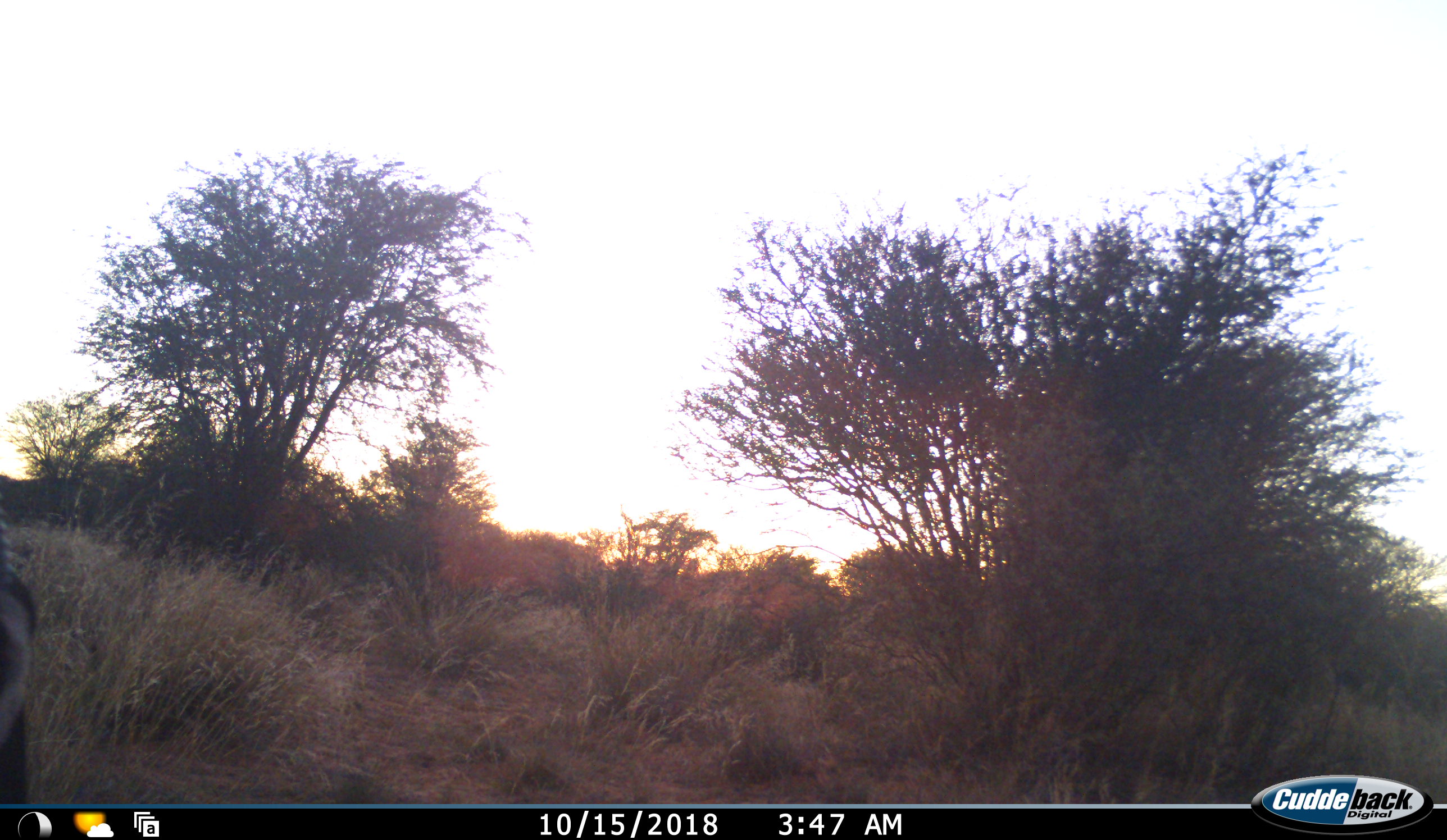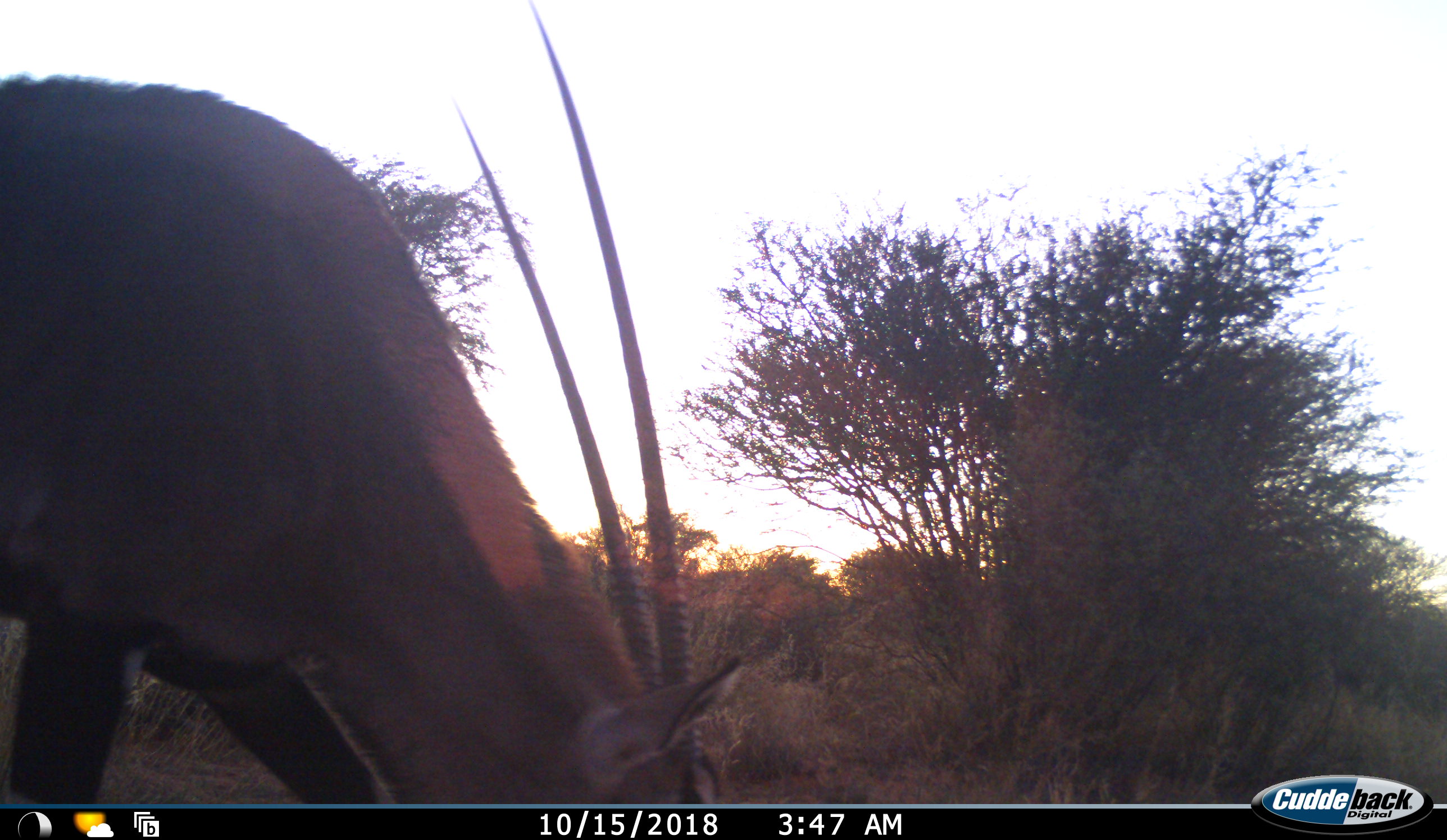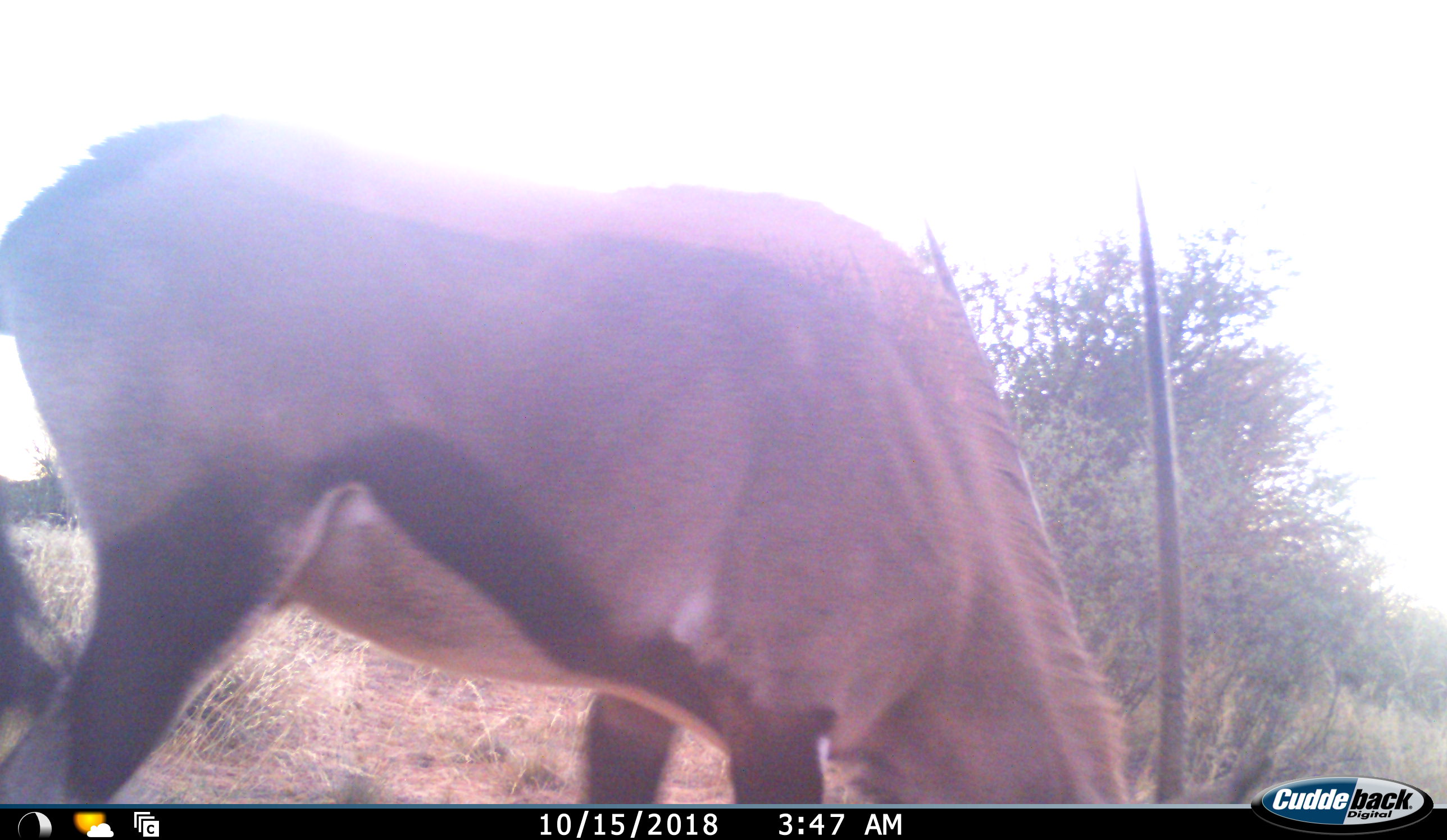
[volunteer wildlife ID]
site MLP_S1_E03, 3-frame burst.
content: unidentified animal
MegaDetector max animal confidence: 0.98